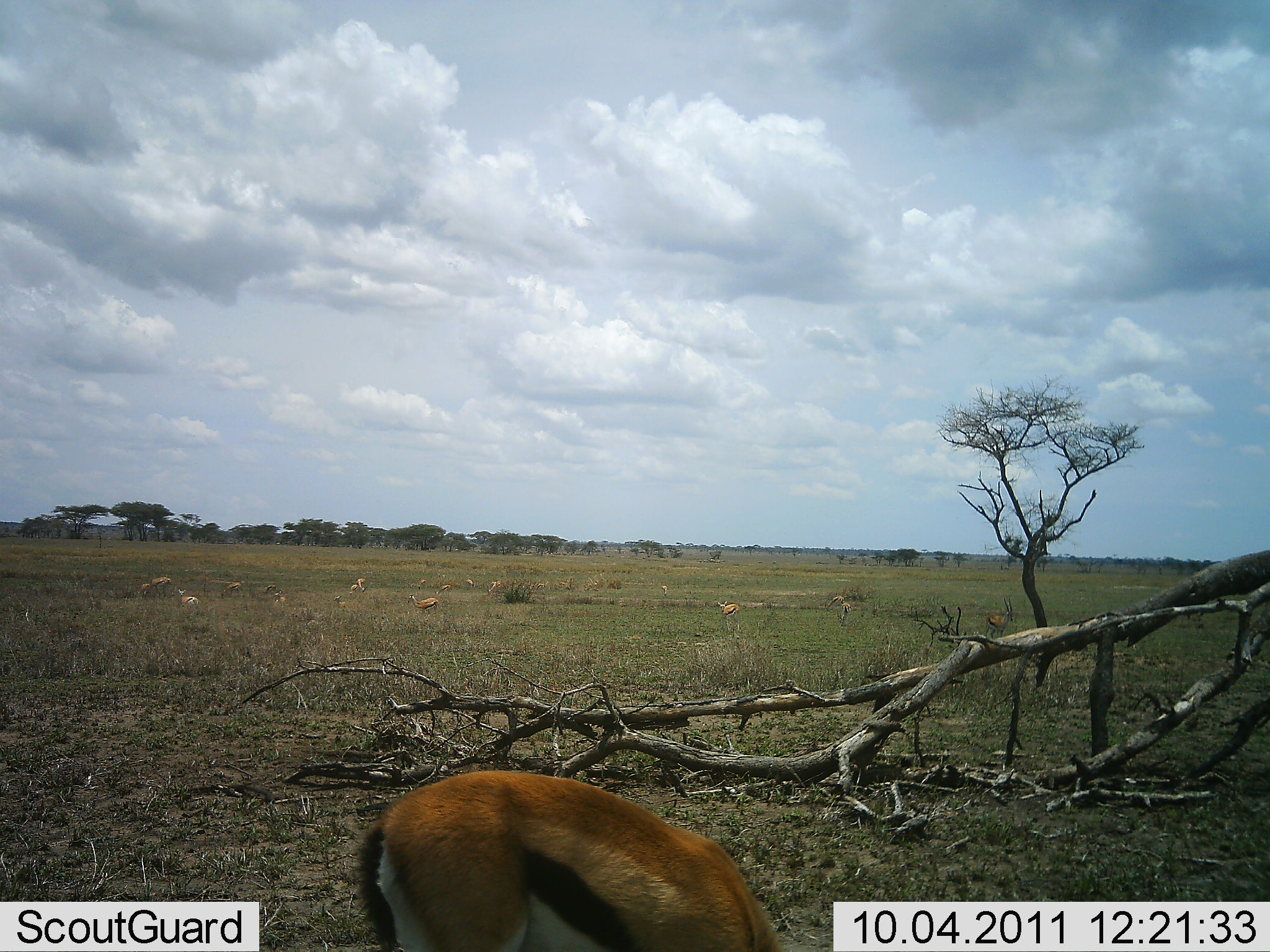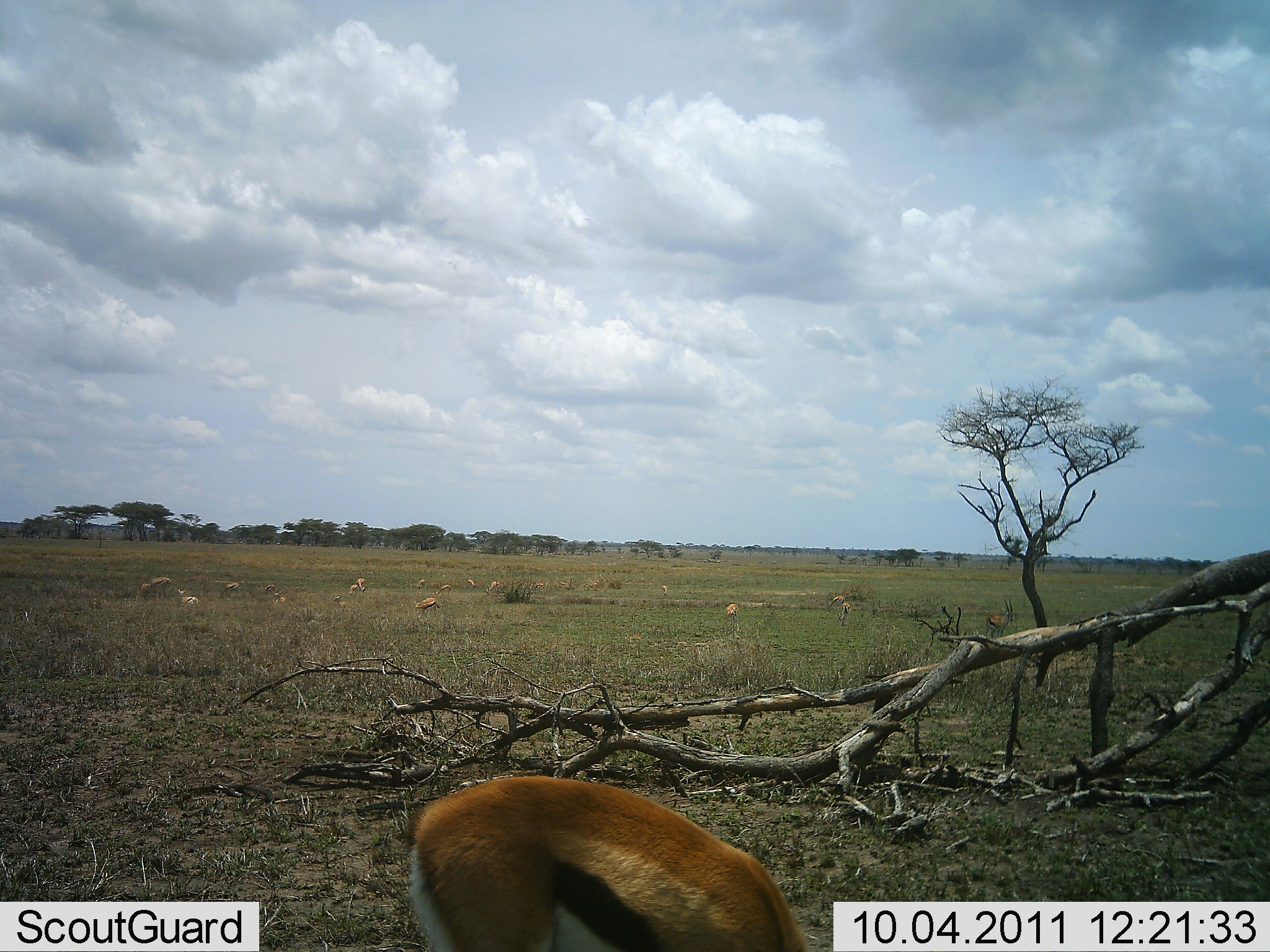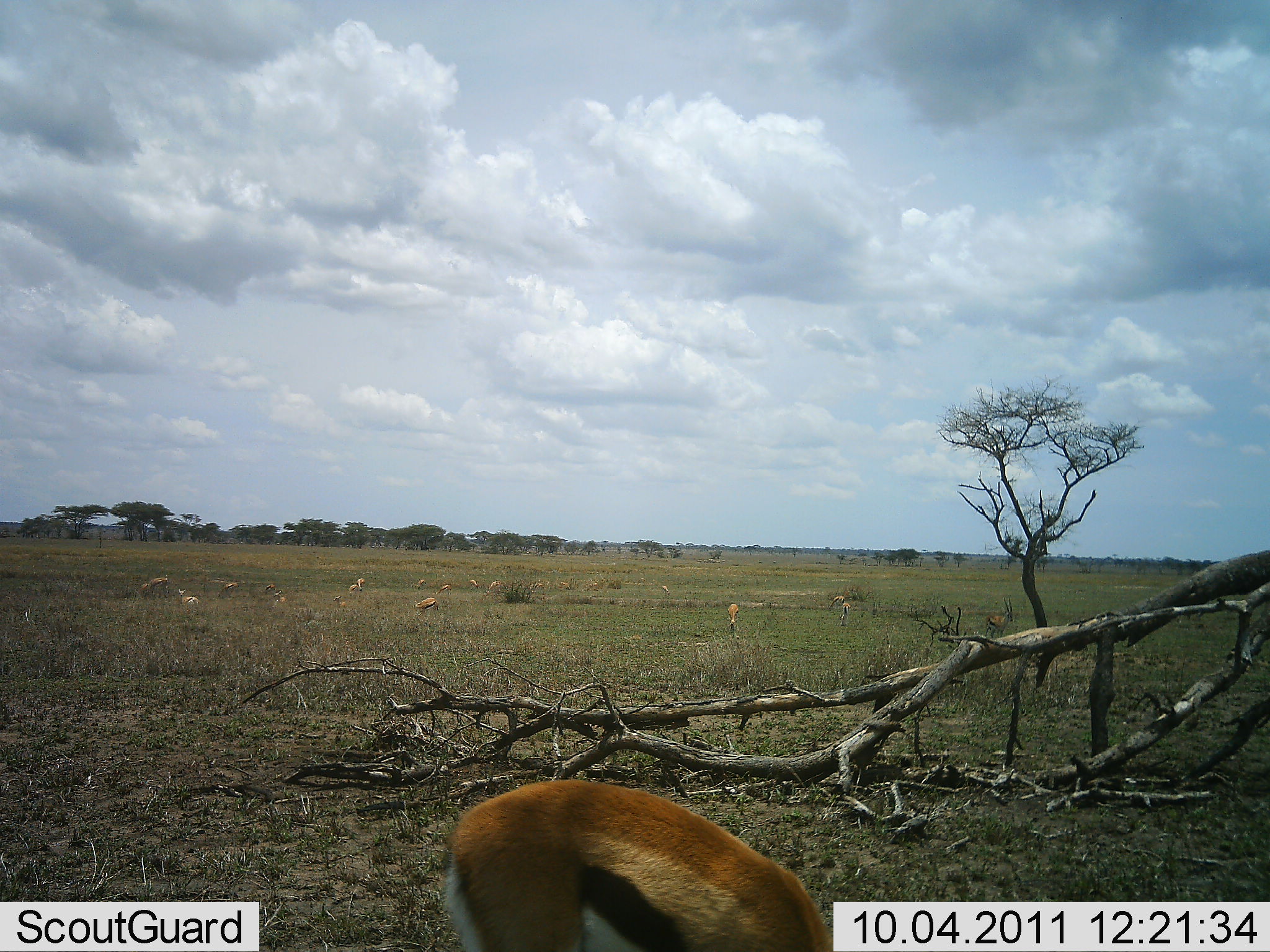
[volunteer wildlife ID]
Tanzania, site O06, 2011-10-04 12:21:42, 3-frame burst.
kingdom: Animalia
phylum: Chordata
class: Mammalia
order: Artiodactyla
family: Bovidae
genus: Eudorcas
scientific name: Eudorcas thomsonii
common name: thomson's gazelle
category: gazellethomsons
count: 11-50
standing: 46%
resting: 0%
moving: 38%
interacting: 0%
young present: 0%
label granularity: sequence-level